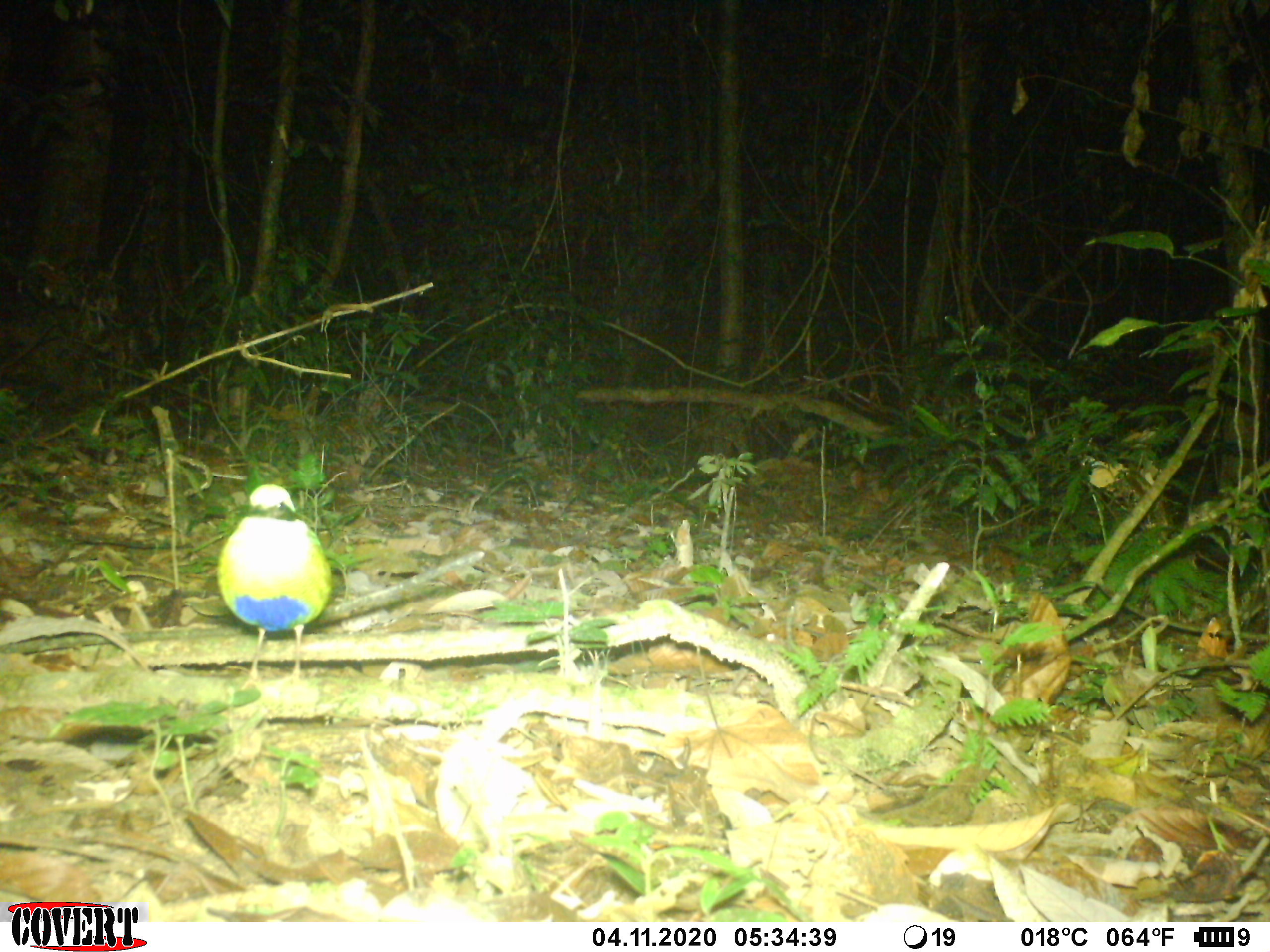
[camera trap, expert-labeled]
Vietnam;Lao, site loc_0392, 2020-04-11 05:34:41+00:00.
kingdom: Animalia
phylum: Chordata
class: Aves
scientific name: Aves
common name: bird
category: unidentified bird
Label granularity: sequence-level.